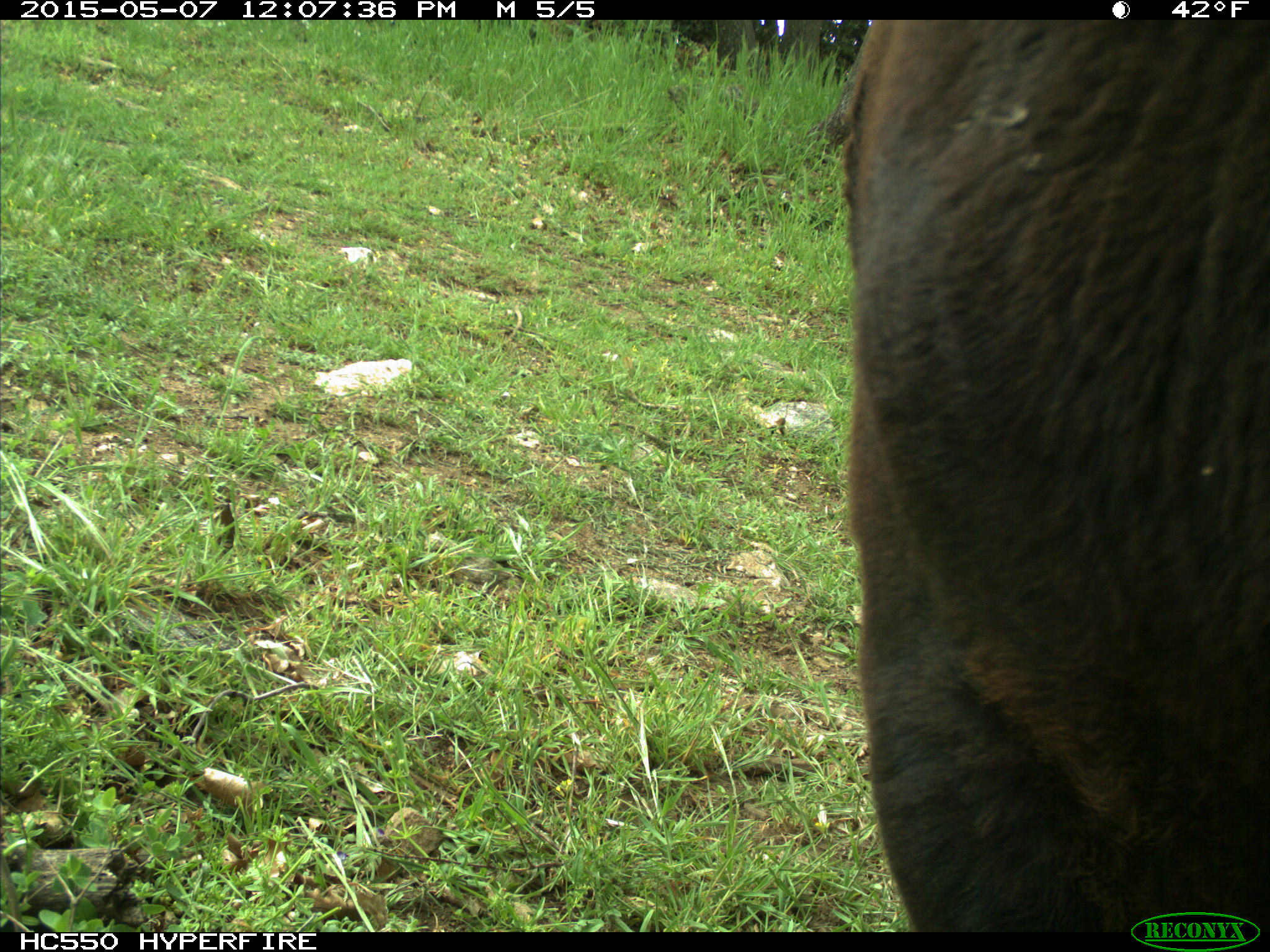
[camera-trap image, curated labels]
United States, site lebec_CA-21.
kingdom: Animalia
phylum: Chordata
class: Mammalia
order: Artiodactyla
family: Bovidae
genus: Bos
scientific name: Bos taurus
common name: domestic cow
Bos taurus (domestic cow).